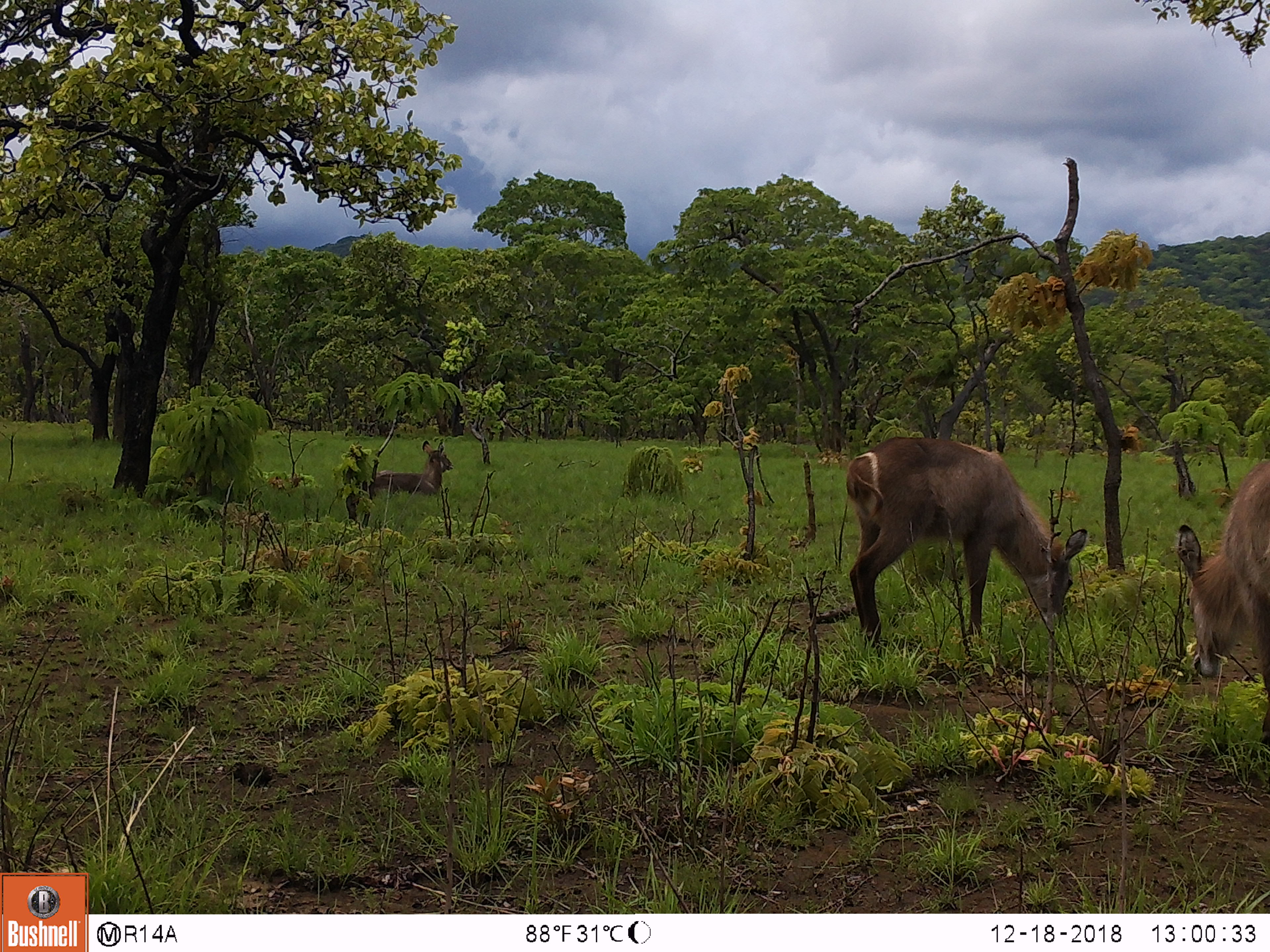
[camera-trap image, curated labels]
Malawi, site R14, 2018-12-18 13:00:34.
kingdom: Animalia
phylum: Chordata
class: Mammalia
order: Artiodactyla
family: Bovidae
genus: Kobus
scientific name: Kobus ellipsiprymnus ellipsiprymnus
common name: common waterbuck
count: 3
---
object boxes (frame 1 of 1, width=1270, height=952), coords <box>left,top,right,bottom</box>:
common waterbuck: <box>831,423,1091,657</box>; <box>1170,450,1268,746</box>; <box>368,435,459,504</box>